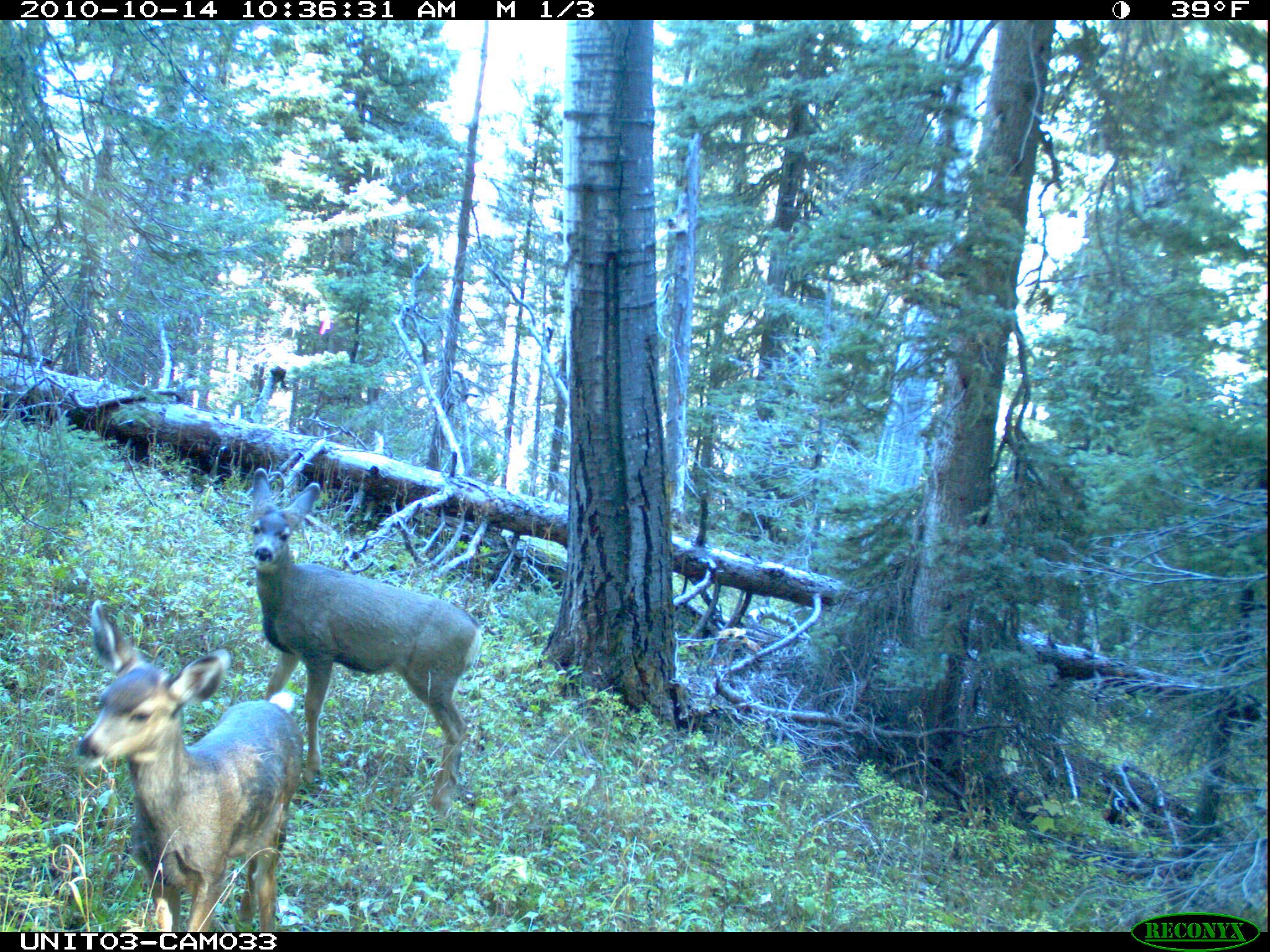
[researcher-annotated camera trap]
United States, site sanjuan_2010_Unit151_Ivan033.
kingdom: Animalia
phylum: Chordata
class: Mammalia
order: Artiodactyla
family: Cervidae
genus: Odocoileus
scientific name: Odocoileus hemionus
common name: mule deer